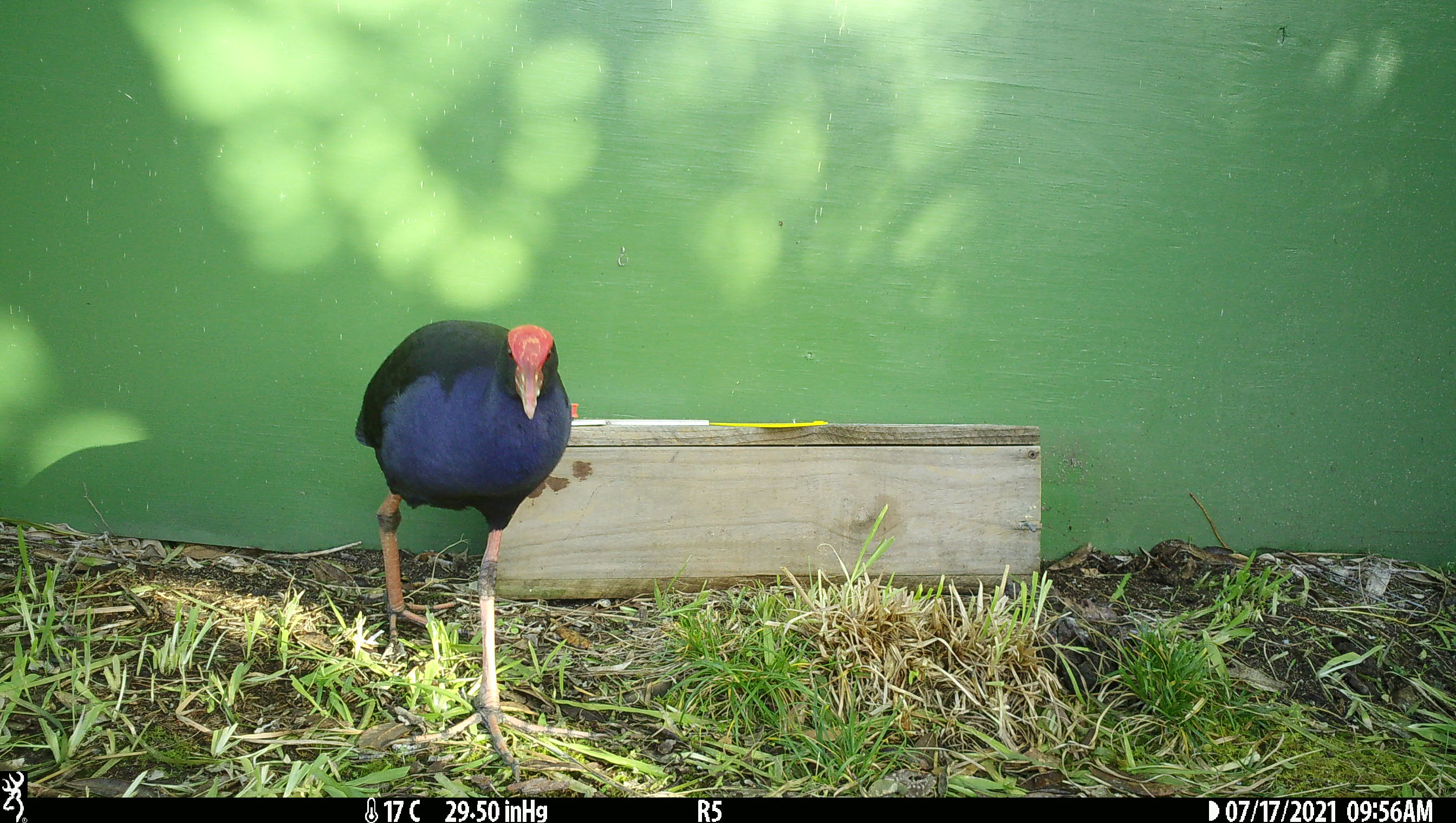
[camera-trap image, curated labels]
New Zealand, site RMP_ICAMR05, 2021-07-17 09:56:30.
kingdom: Animalia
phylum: Chordata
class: Aves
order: Gruiformes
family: Rallidae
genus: Porphyrio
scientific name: Porphyrio melanotus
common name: australasian swamphen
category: pukeko